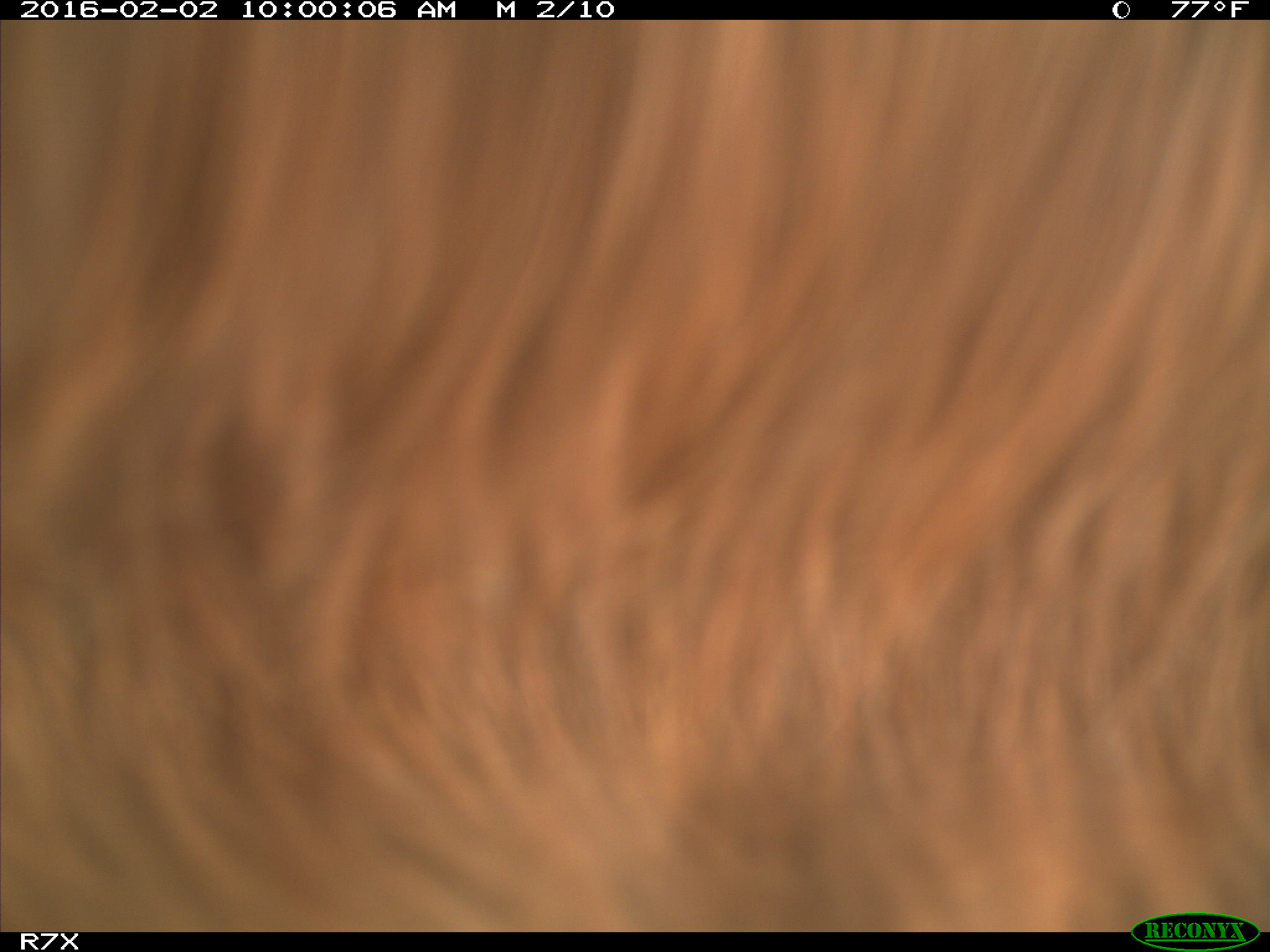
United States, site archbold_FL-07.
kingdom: Animalia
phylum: Chordata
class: Mammalia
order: Artiodactyla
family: Bovidae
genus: Bos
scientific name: Bos taurus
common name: domestic cow